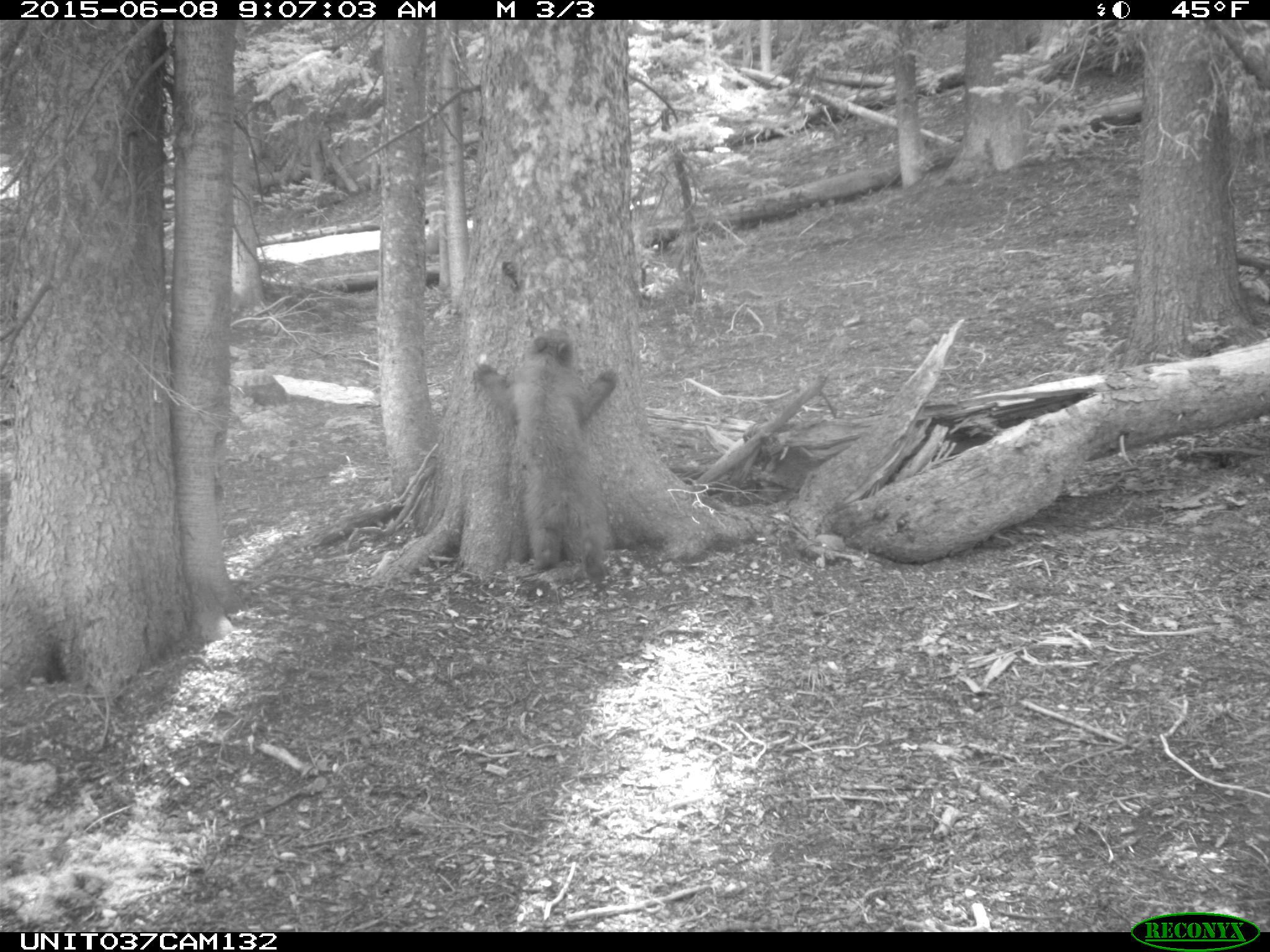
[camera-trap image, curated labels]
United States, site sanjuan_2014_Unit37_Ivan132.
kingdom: Animalia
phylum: Chordata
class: Mammalia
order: Carnivora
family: Ursidae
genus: Ursus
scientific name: Ursus americanus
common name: american black bear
Ursus americanus (american black bear).